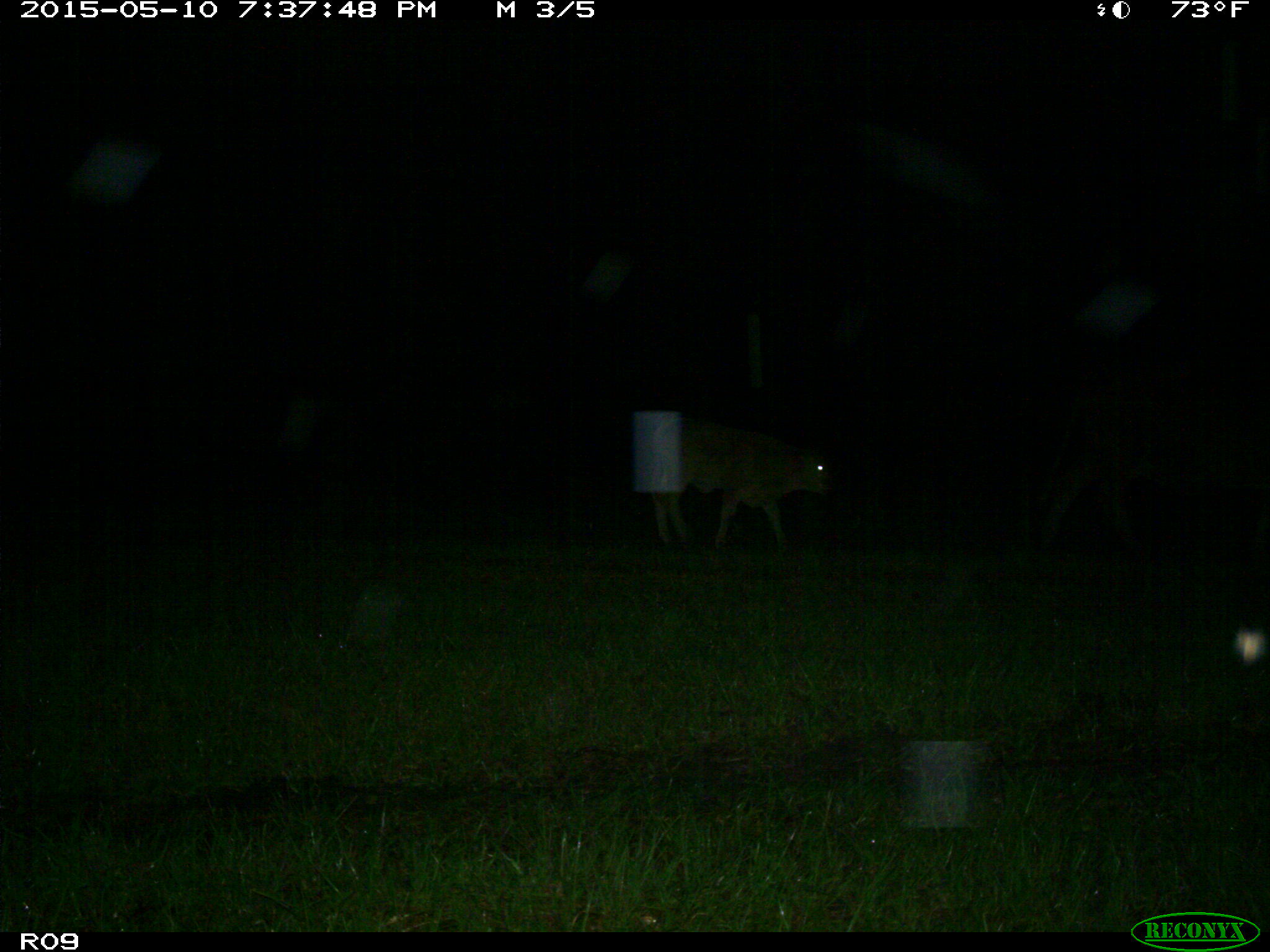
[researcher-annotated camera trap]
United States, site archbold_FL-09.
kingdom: Animalia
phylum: Chordata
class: Mammalia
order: Artiodactyla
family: Bovidae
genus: Bos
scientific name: Bos taurus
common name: domestic cow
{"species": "Bos taurus (domestic cow)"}